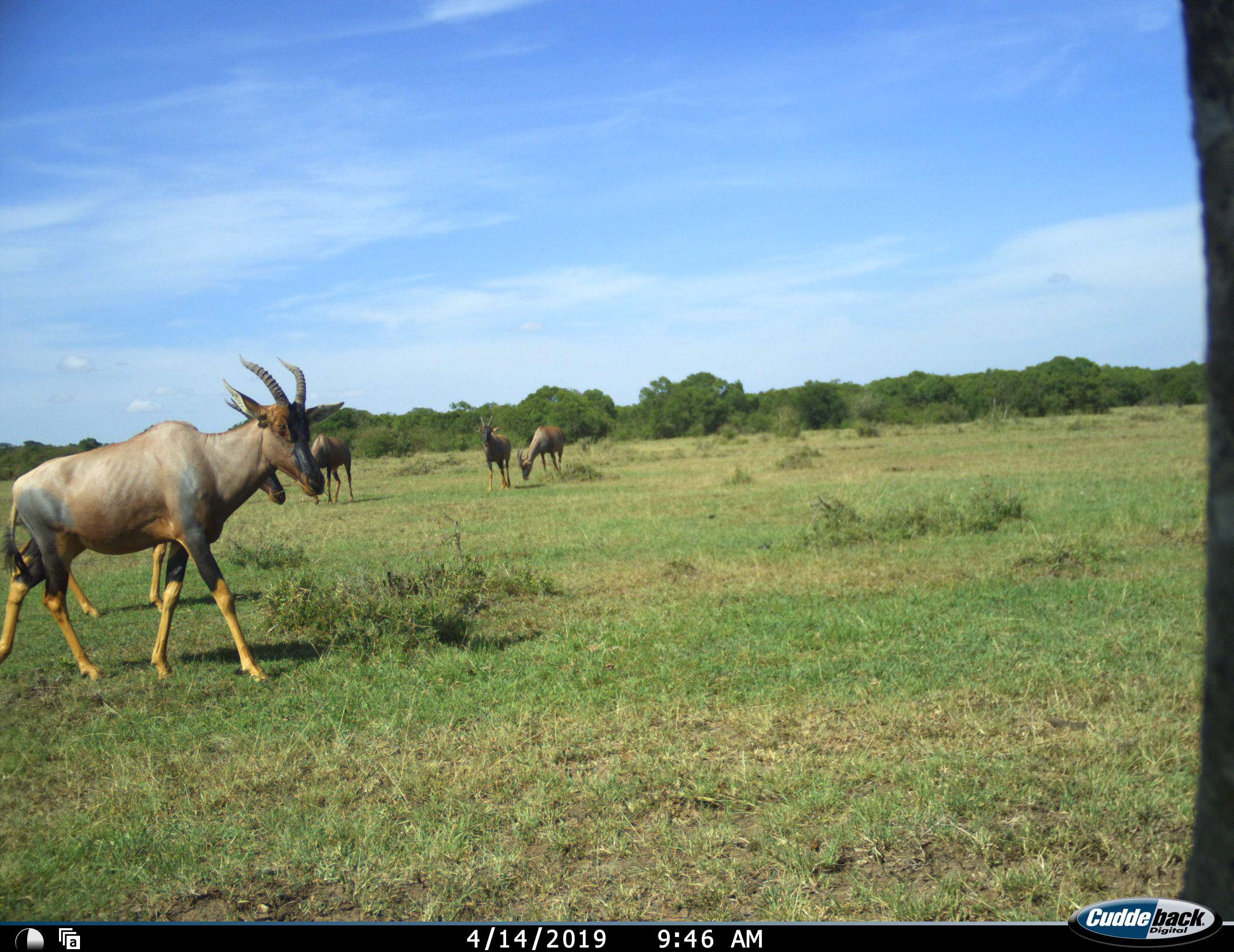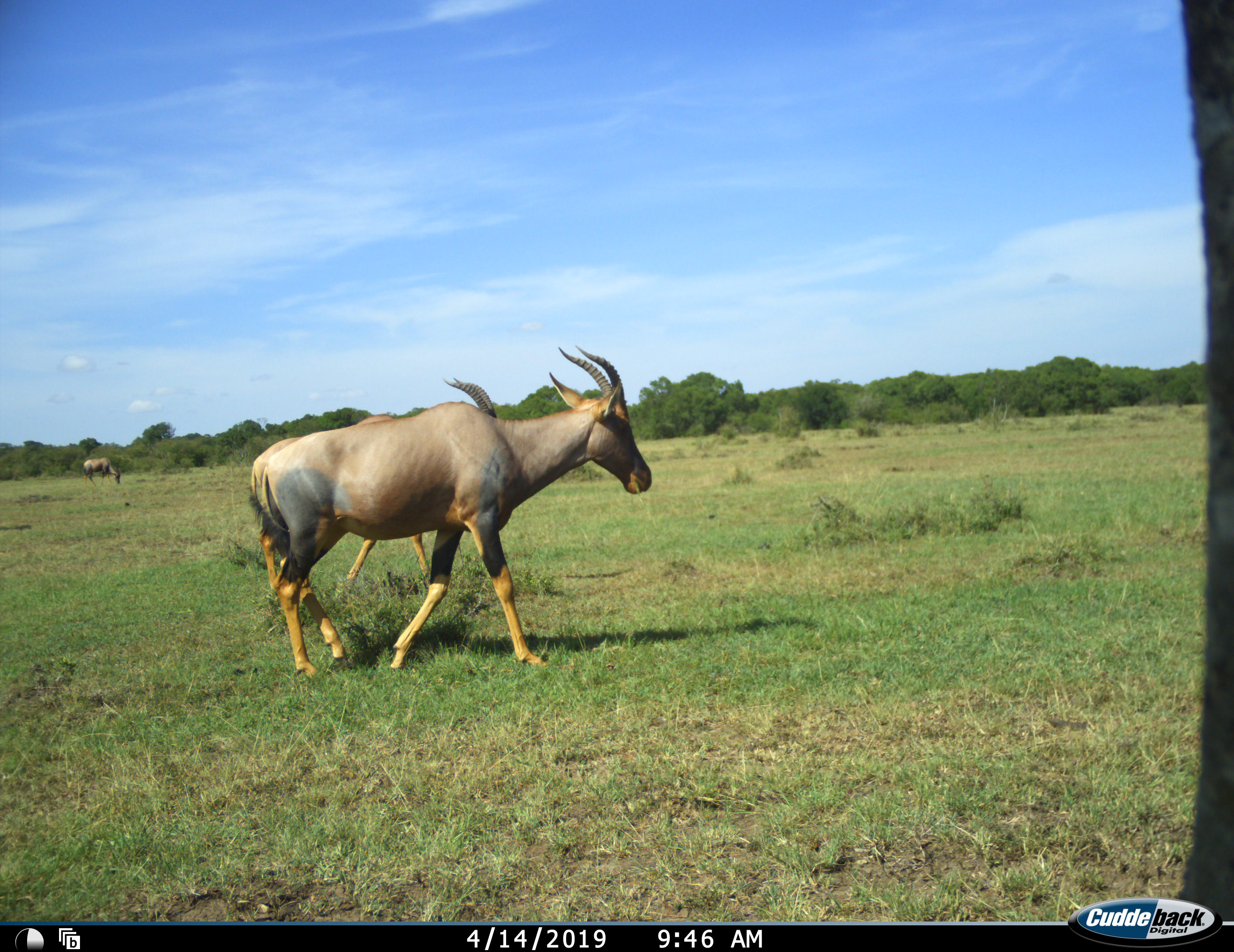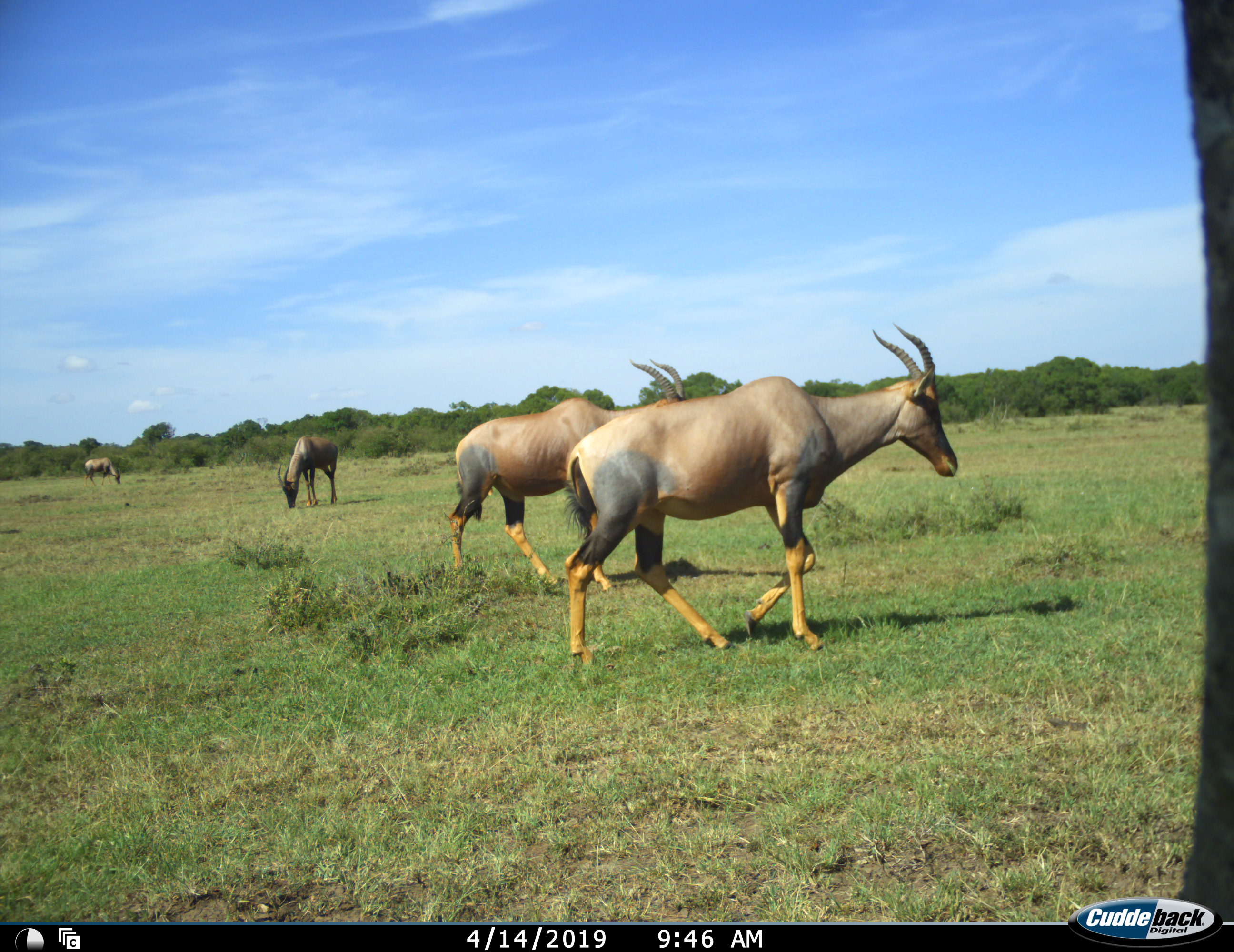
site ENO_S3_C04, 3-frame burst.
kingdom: Animalia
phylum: Chordata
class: Mammalia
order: Artiodactyla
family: Bovidae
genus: Damaliscus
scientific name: Damaliscus lunatus jimela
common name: topi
Topi (Damaliscus lunatus jimela), count 5. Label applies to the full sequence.